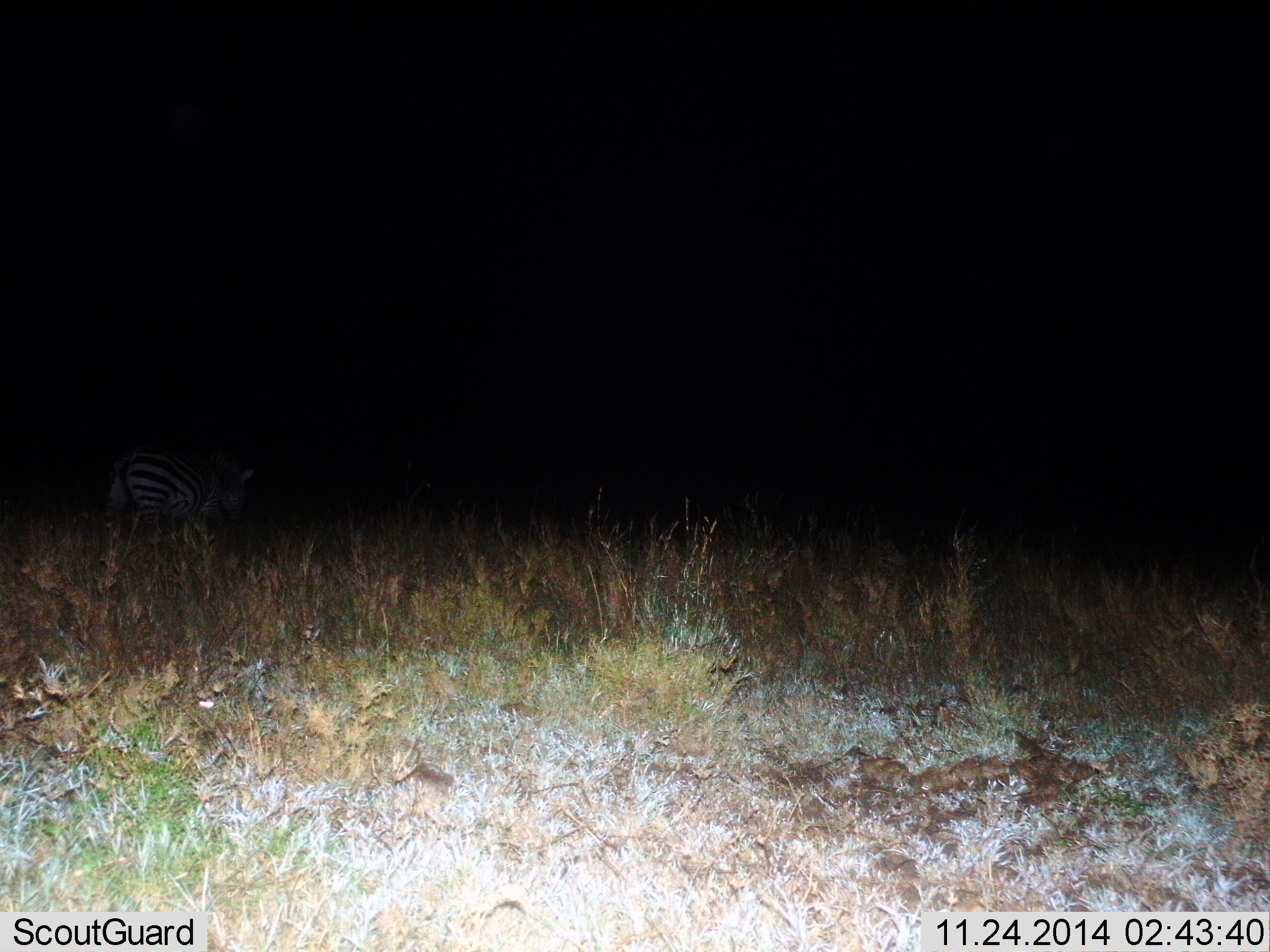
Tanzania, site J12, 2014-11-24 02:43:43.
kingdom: Animalia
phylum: Chordata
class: Mammalia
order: Perissodactyla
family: Equidae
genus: Equus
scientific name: Equus quagga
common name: plains zebra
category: zebra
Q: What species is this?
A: Zebra (plains zebra) (Equus quagga).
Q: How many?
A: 1.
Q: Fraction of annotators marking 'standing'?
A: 10%.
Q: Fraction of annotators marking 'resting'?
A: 0%.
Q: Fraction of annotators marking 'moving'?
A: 90%.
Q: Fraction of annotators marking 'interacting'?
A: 0%.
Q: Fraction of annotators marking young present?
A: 0%.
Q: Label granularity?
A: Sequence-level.